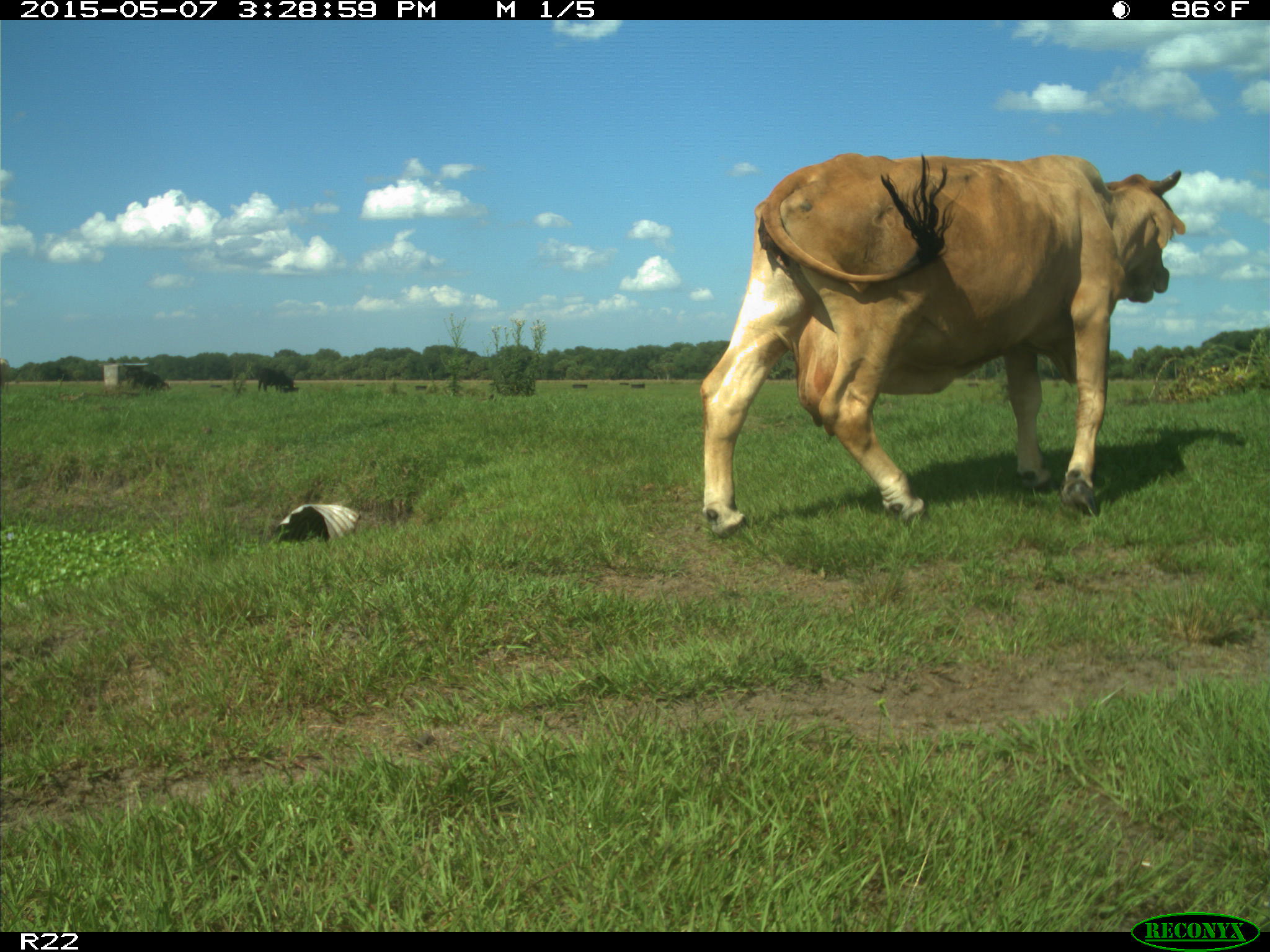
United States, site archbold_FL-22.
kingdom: Animalia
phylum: Chordata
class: Mammalia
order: Artiodactyla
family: Bovidae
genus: Bos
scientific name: Bos taurus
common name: domestic cow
Bos taurus (domestic cow).